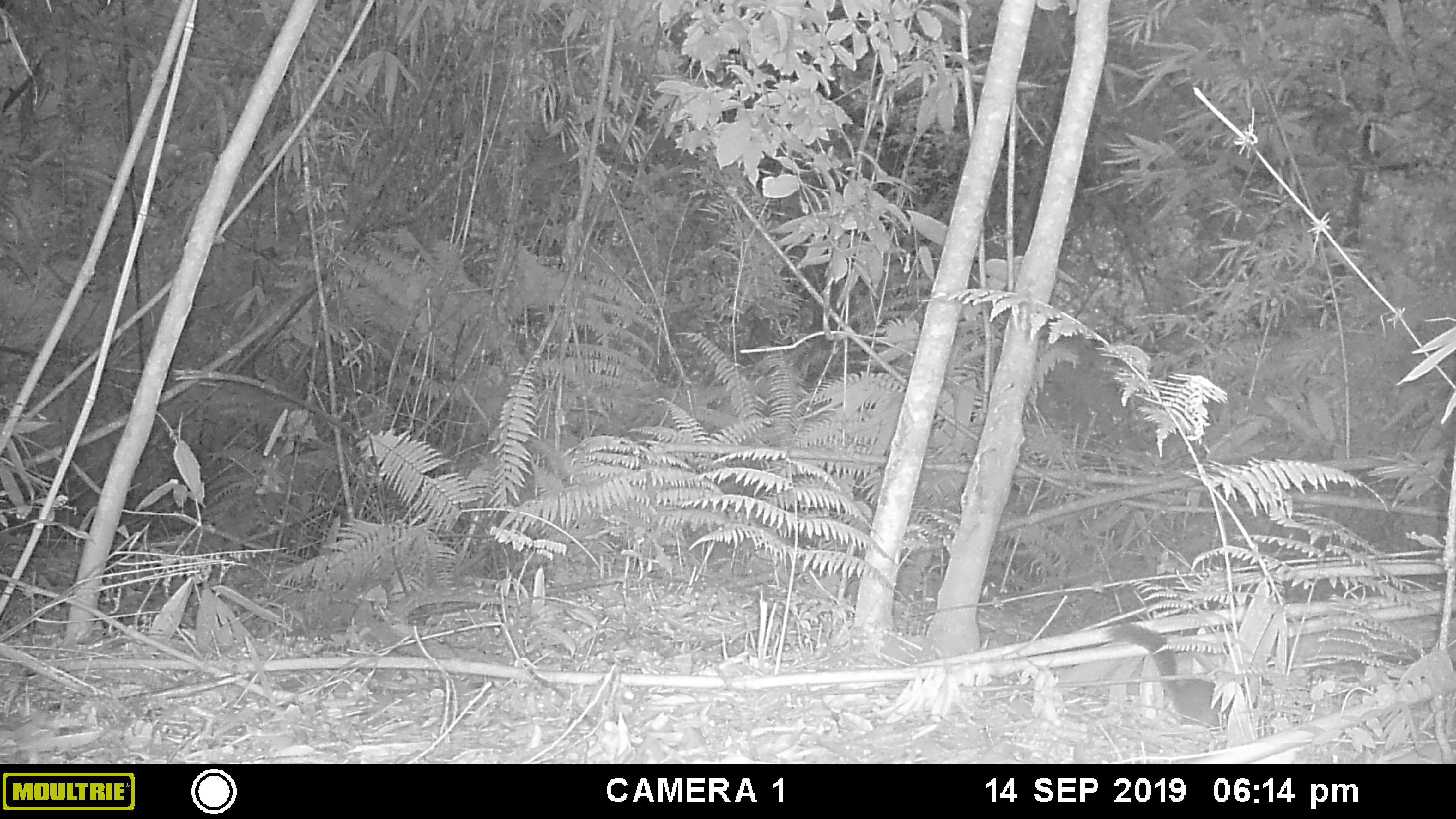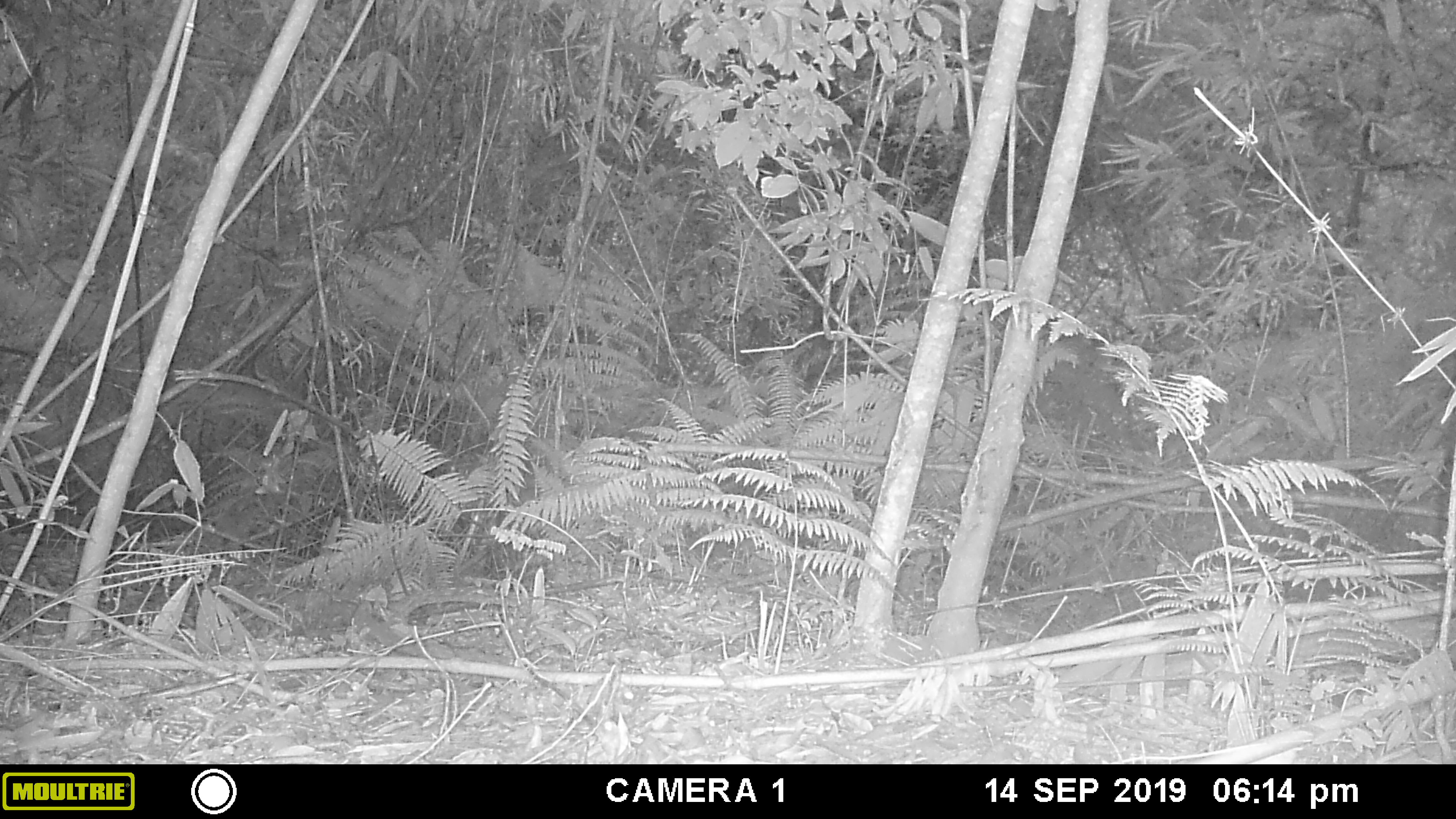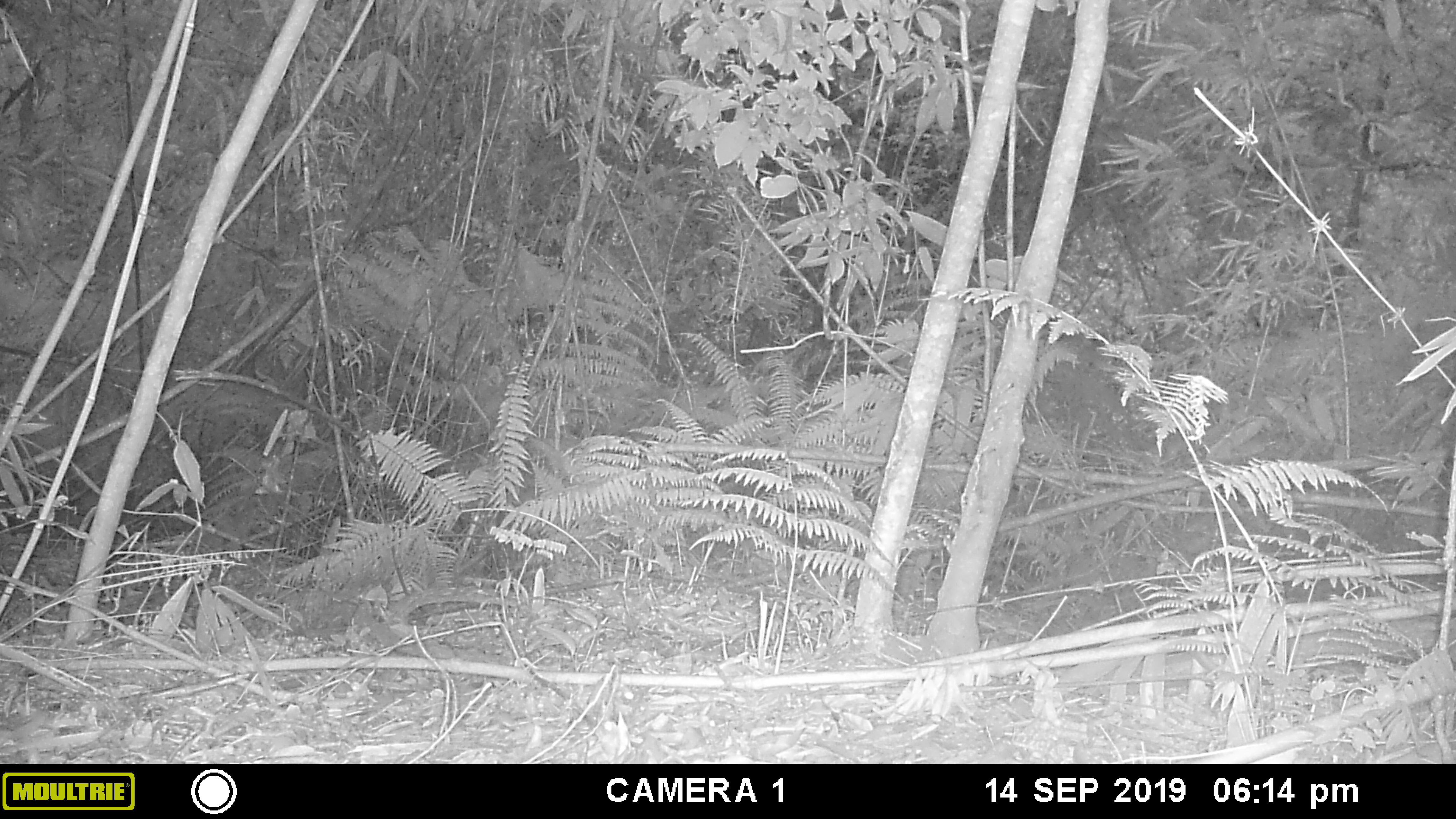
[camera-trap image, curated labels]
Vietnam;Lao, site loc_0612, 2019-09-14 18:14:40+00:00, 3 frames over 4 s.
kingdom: Animalia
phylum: Chordata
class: Mammalia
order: Rodentia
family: Sciuridae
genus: Dremomys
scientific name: Dremomys rufigenis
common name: red-cheeked squirrel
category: red cheeked squirrel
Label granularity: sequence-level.